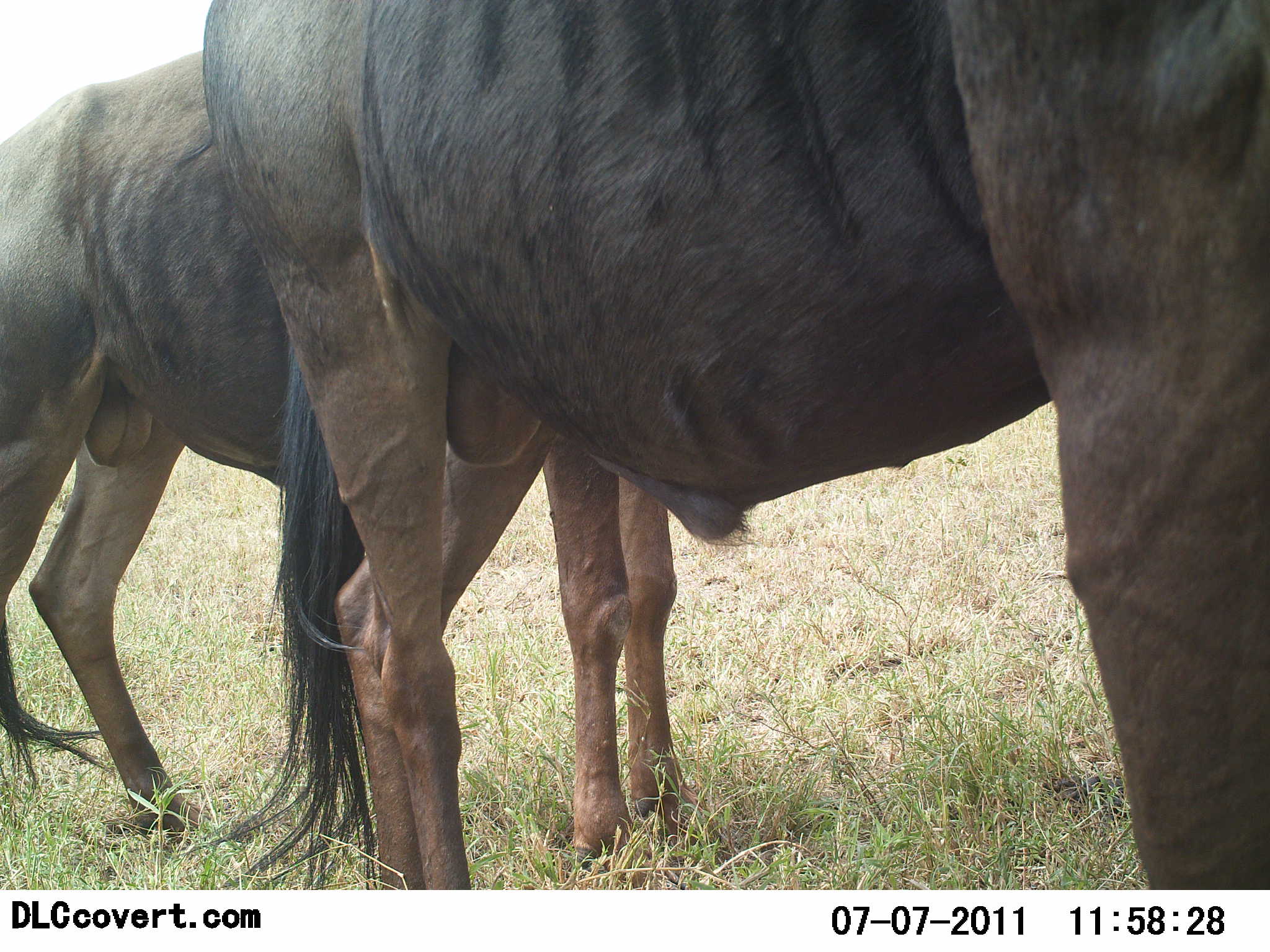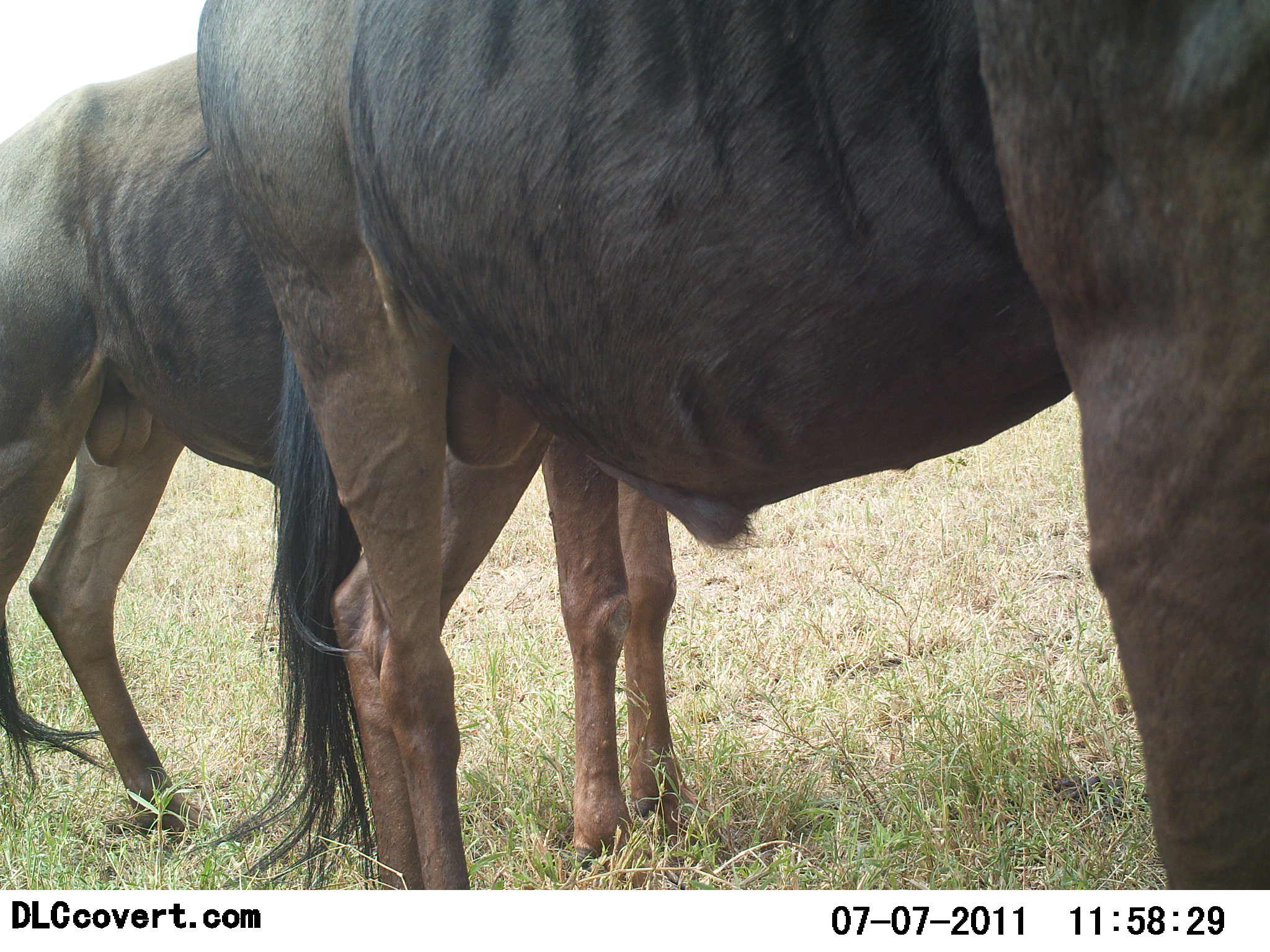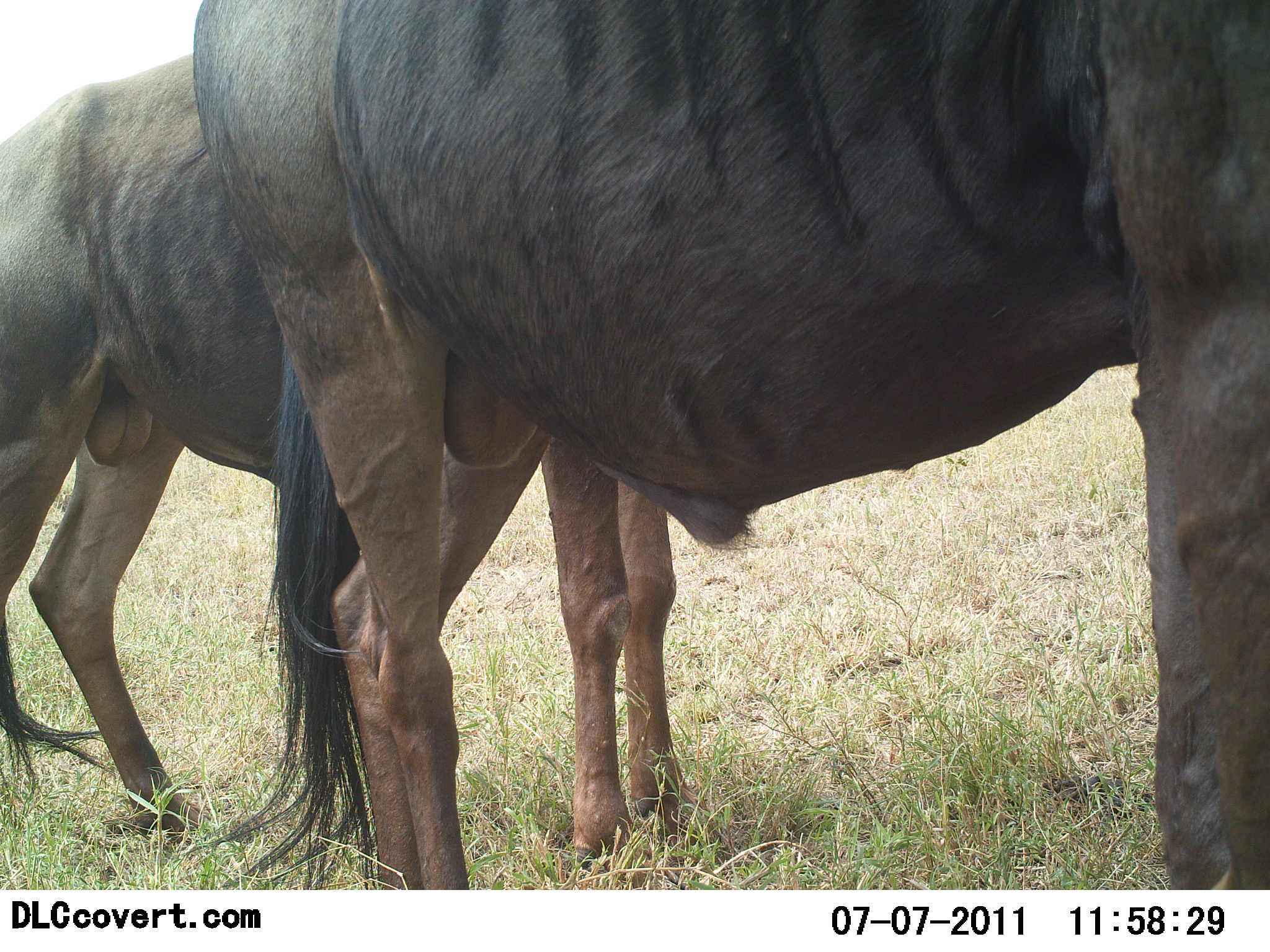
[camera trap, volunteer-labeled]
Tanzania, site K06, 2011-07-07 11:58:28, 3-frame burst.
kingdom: Animalia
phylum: Chordata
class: Mammalia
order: Artiodactyla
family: Bovidae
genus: Connochaetes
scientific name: Connochaetes taurinus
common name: blue wildebeest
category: wildebeest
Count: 2.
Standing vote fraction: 100%.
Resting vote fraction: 0%.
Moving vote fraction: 0%.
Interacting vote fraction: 0%.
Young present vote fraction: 0%.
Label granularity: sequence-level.